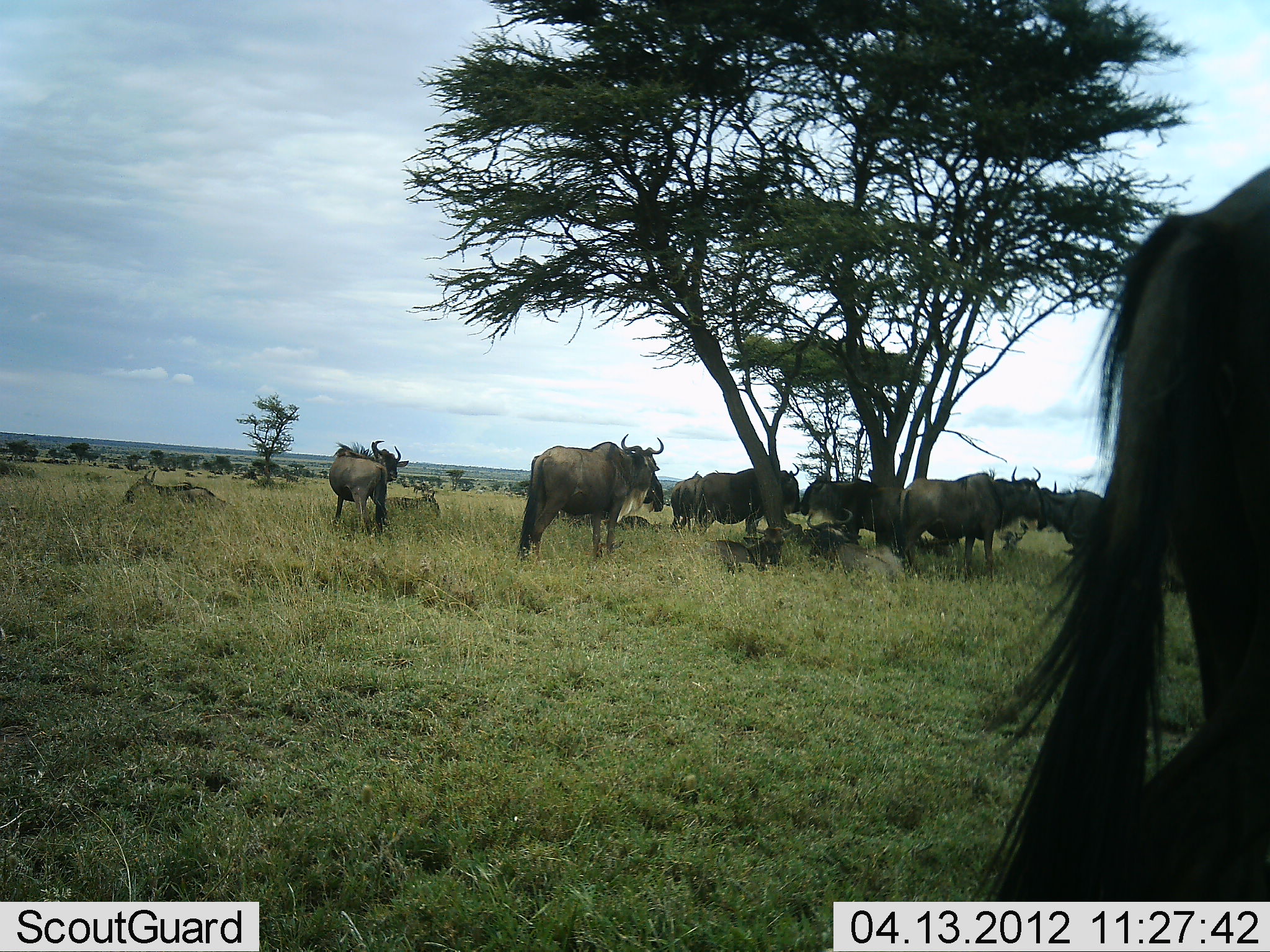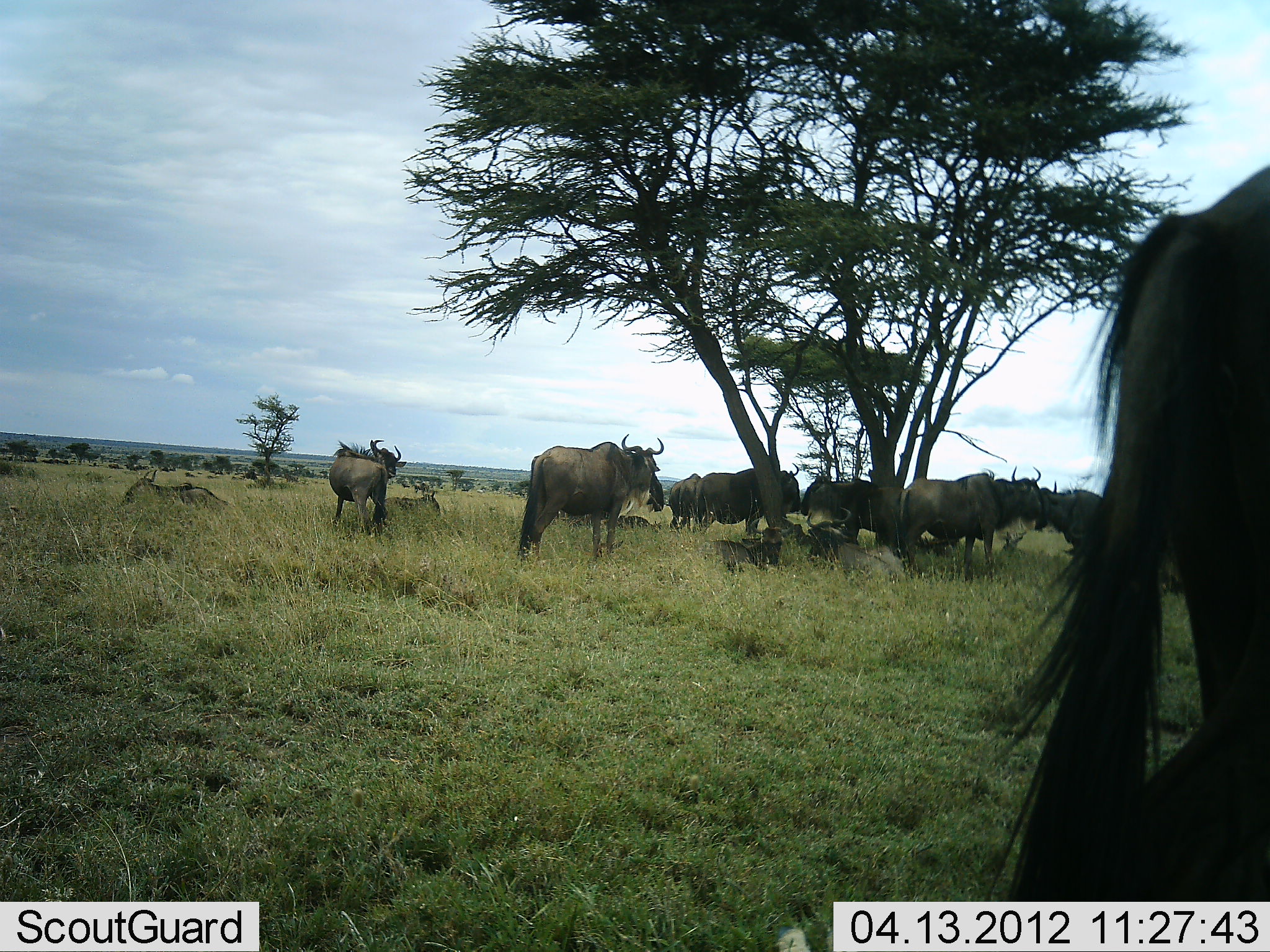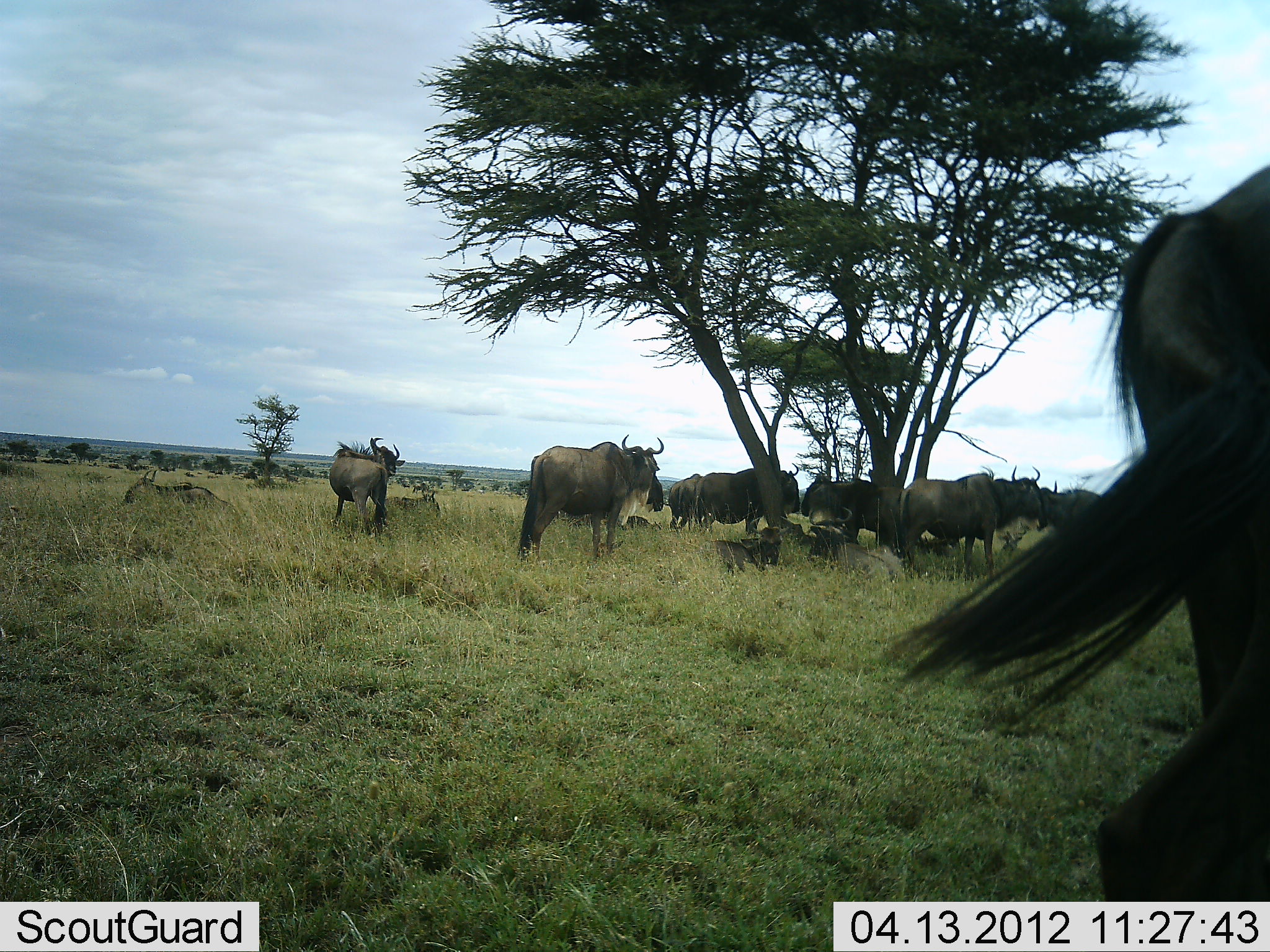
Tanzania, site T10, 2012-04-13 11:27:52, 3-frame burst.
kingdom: Animalia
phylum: Chordata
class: Mammalia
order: Artiodactyla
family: Bovidae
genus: Connochaetes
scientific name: Connochaetes taurinus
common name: blue wildebeest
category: wildebeest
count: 11-50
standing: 92%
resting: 92%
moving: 0%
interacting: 0%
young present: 8%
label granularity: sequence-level